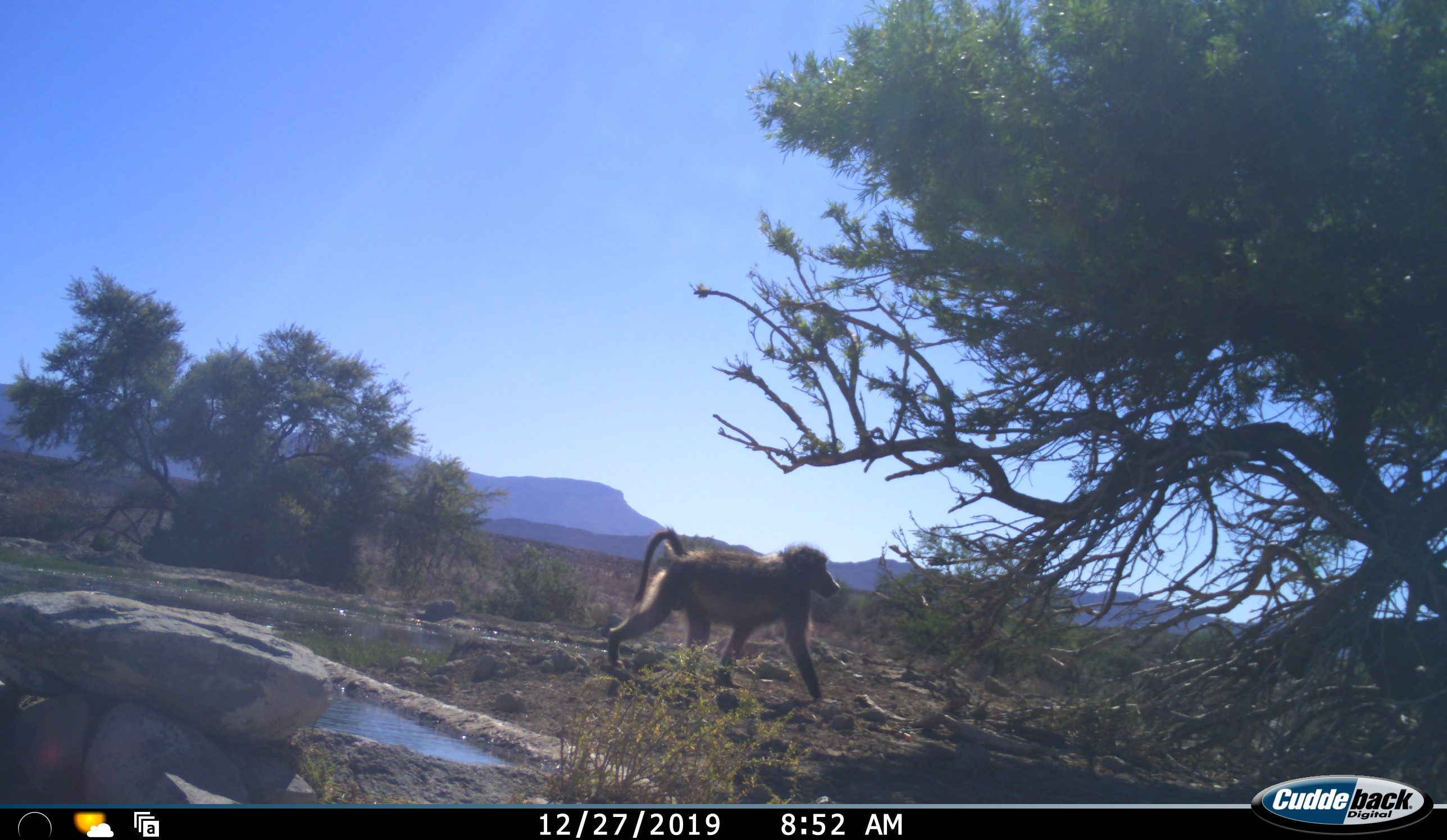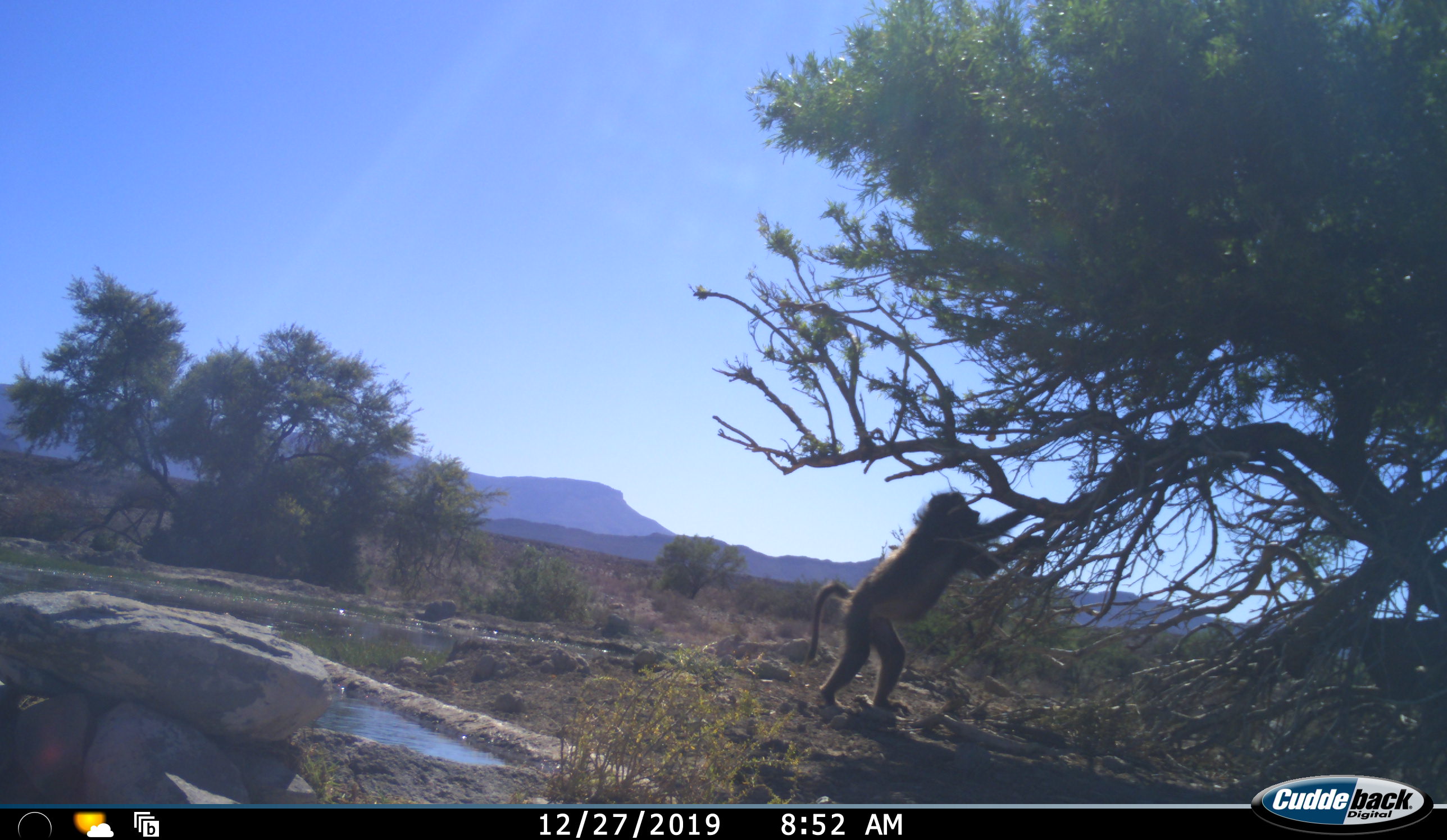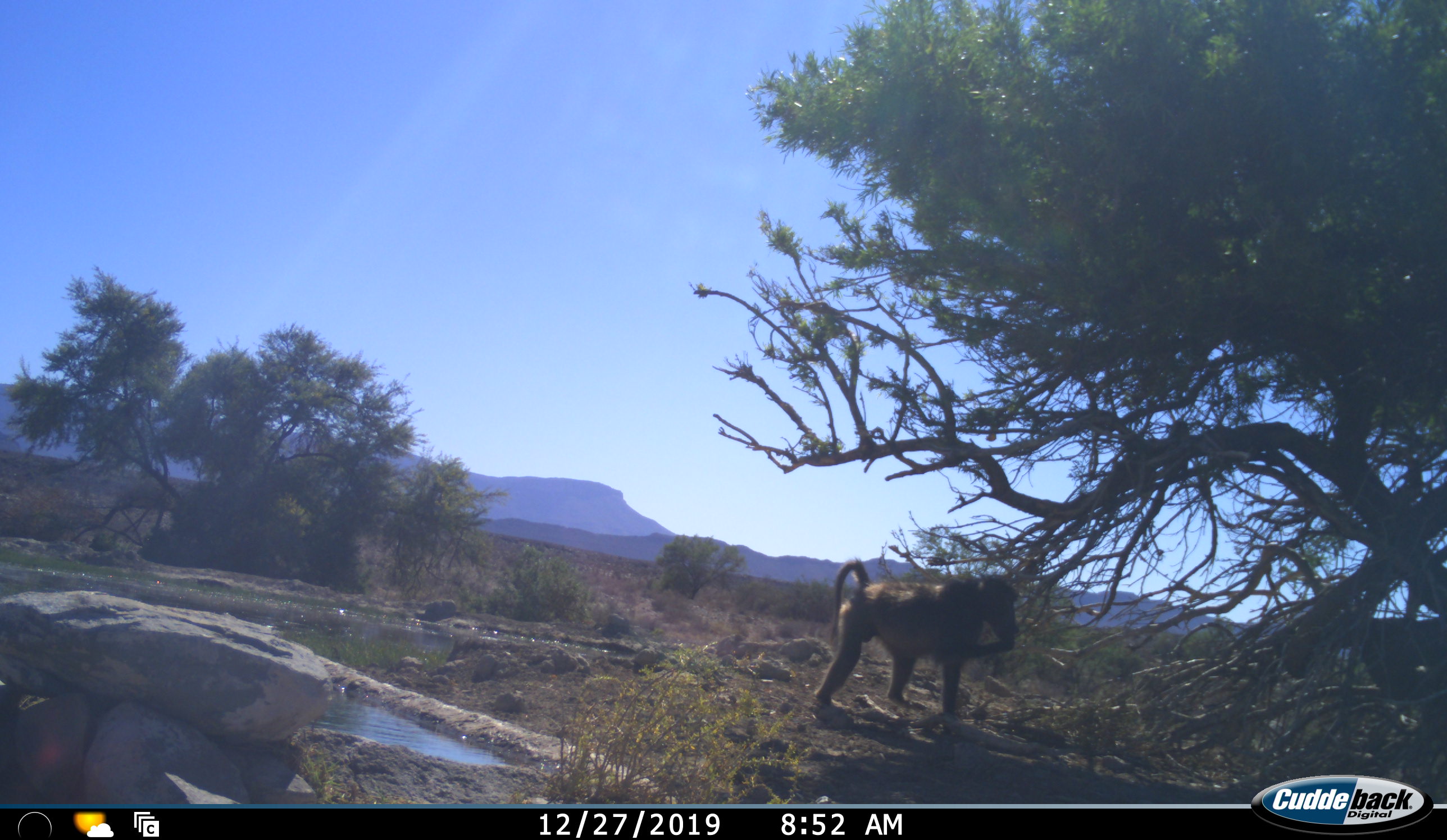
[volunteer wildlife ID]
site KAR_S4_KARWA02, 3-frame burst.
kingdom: Animalia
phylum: Chordata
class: Mammalia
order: Primates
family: Cercopithecidae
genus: Papio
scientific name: Papio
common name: baboon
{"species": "baboon (Papio)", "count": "1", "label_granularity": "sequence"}